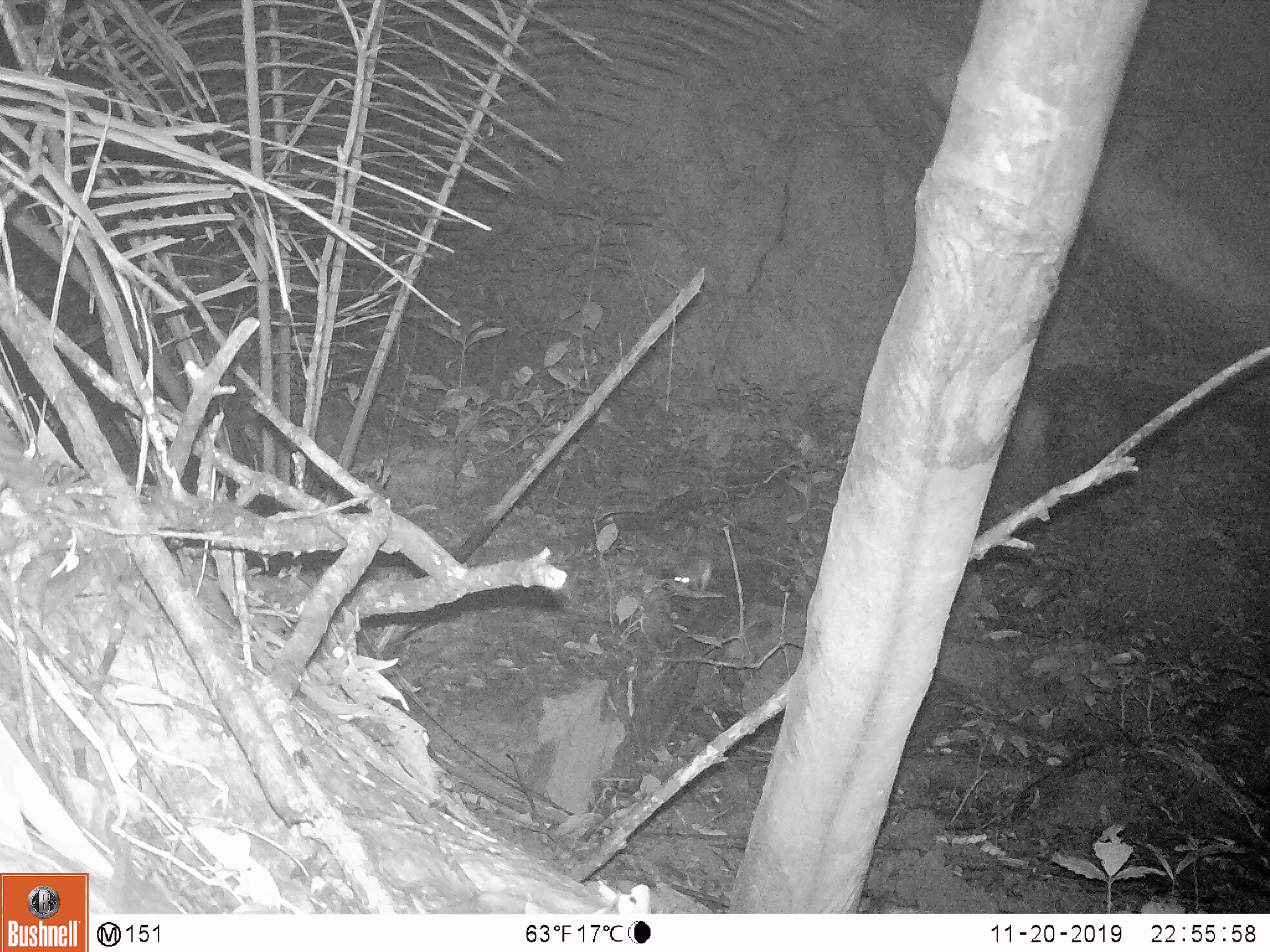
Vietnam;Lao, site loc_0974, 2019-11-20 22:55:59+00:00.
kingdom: Animalia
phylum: Chordata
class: Mammalia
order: Rodentia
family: Muridae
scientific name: Muridae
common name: old-world mice and rats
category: unidentified murid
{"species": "unidentified murid (old-world mice and rats) (Muridae)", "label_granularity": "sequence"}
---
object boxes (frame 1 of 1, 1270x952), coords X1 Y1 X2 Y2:
unidentified murid: 673 551 714 591